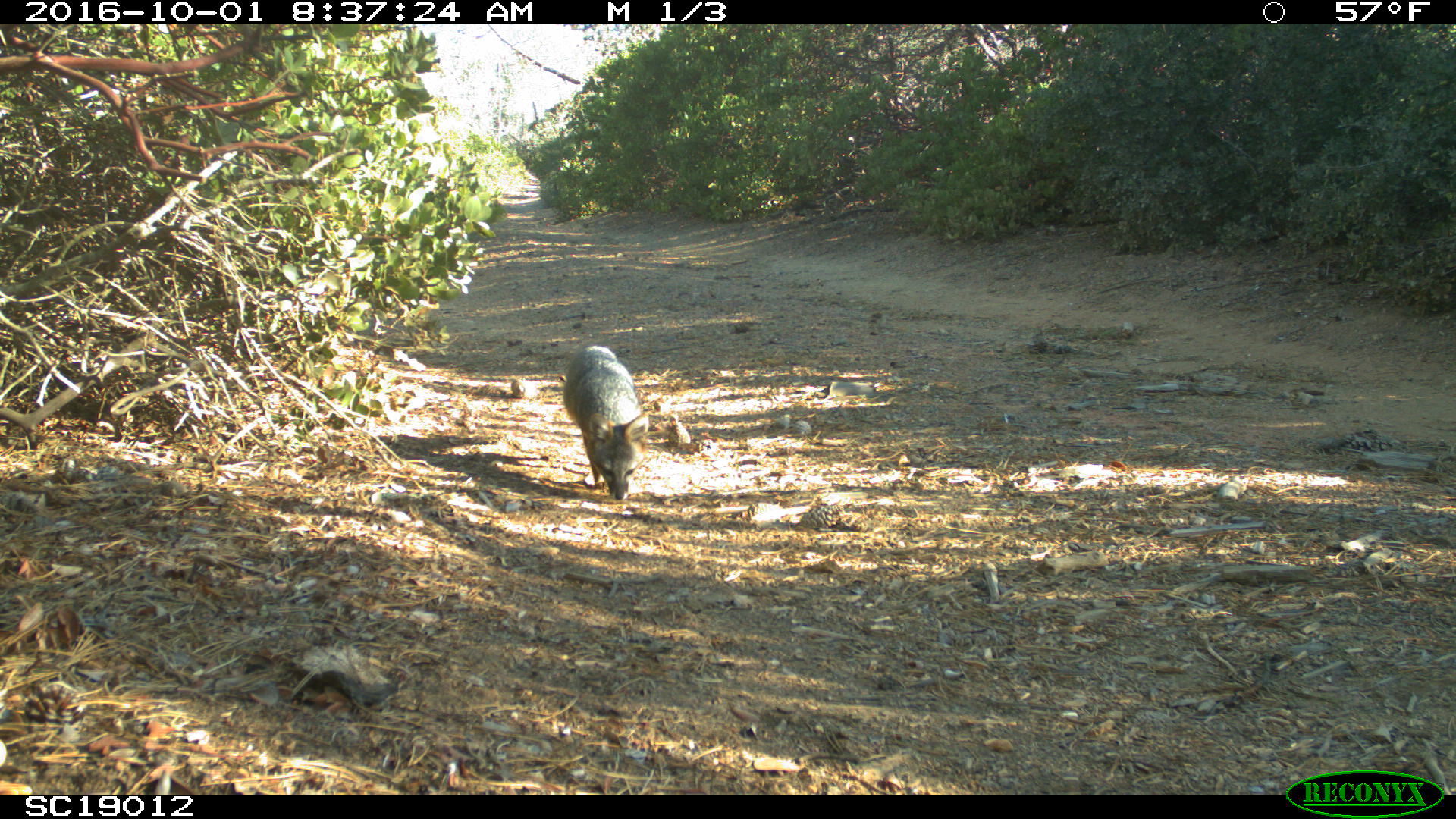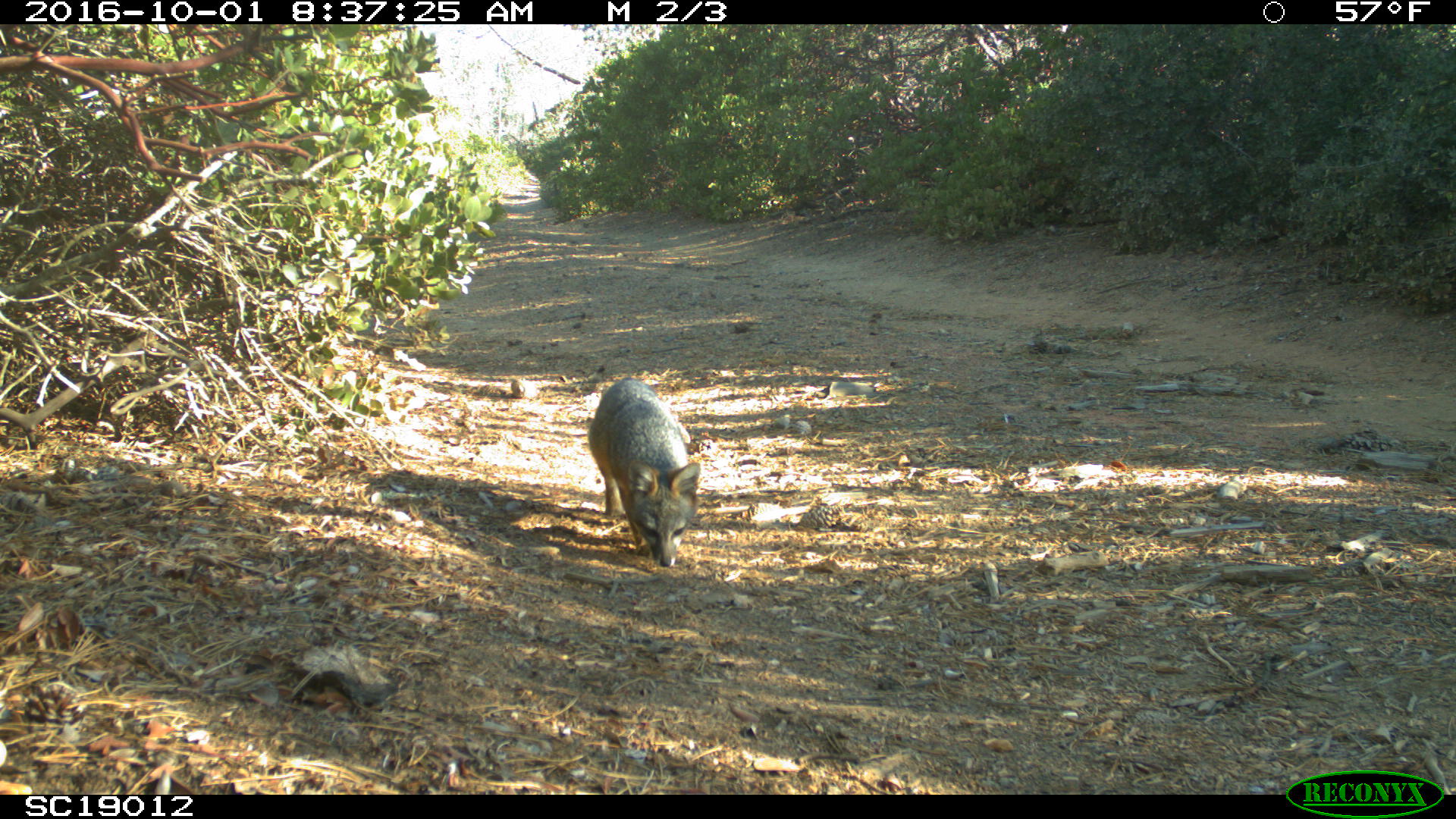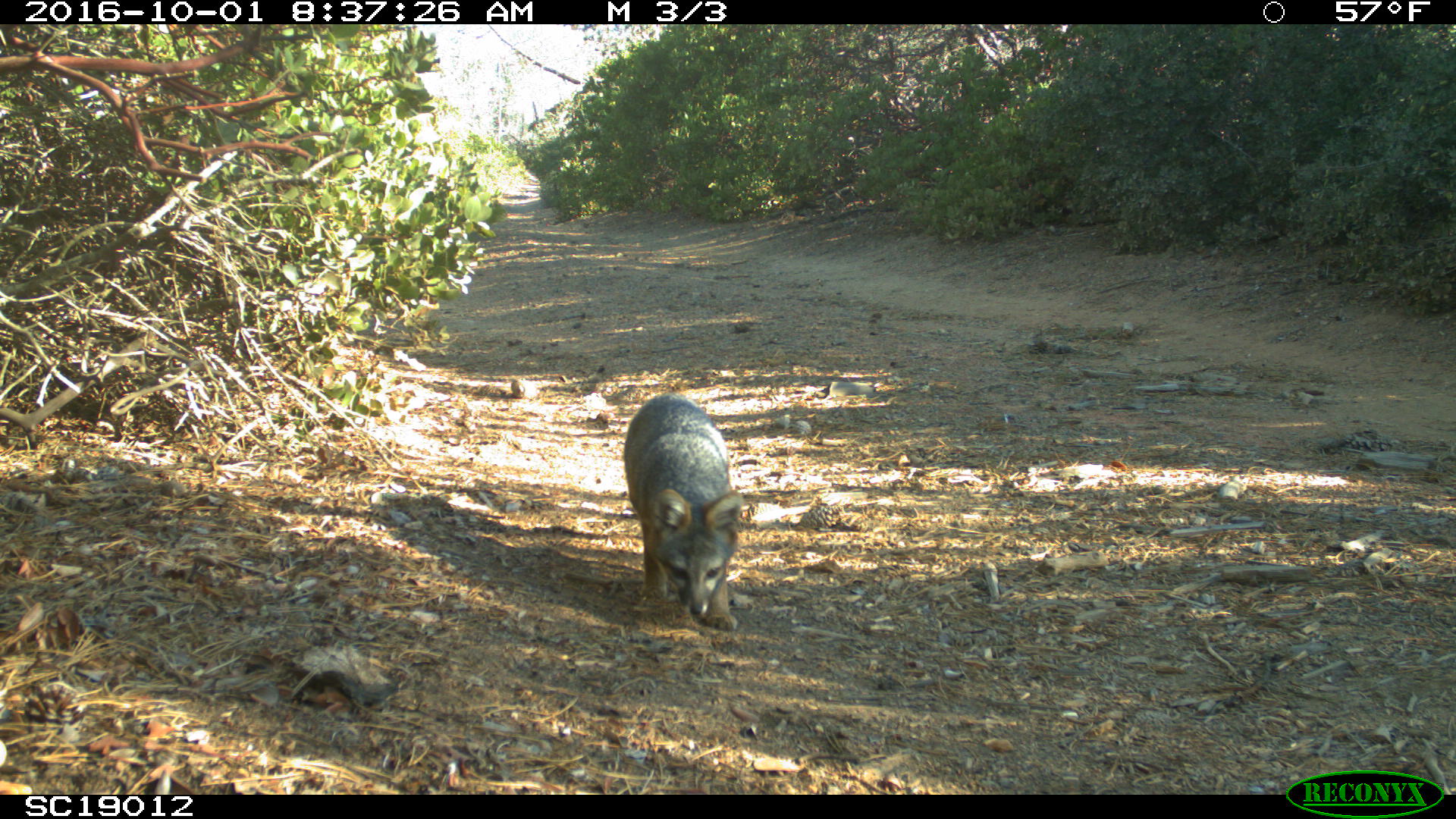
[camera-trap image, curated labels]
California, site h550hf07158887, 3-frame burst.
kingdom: Animalia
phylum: Chordata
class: Mammalia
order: Carnivora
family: Canidae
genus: Urocyon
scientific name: Urocyon littoralis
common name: island fox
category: fox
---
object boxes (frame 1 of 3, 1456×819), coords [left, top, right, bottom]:
fox: [563, 345, 648, 500]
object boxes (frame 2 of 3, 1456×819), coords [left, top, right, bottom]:
fox: [588, 378, 700, 569]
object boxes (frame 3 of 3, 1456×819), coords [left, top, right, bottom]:
fox: [623, 392, 744, 632]